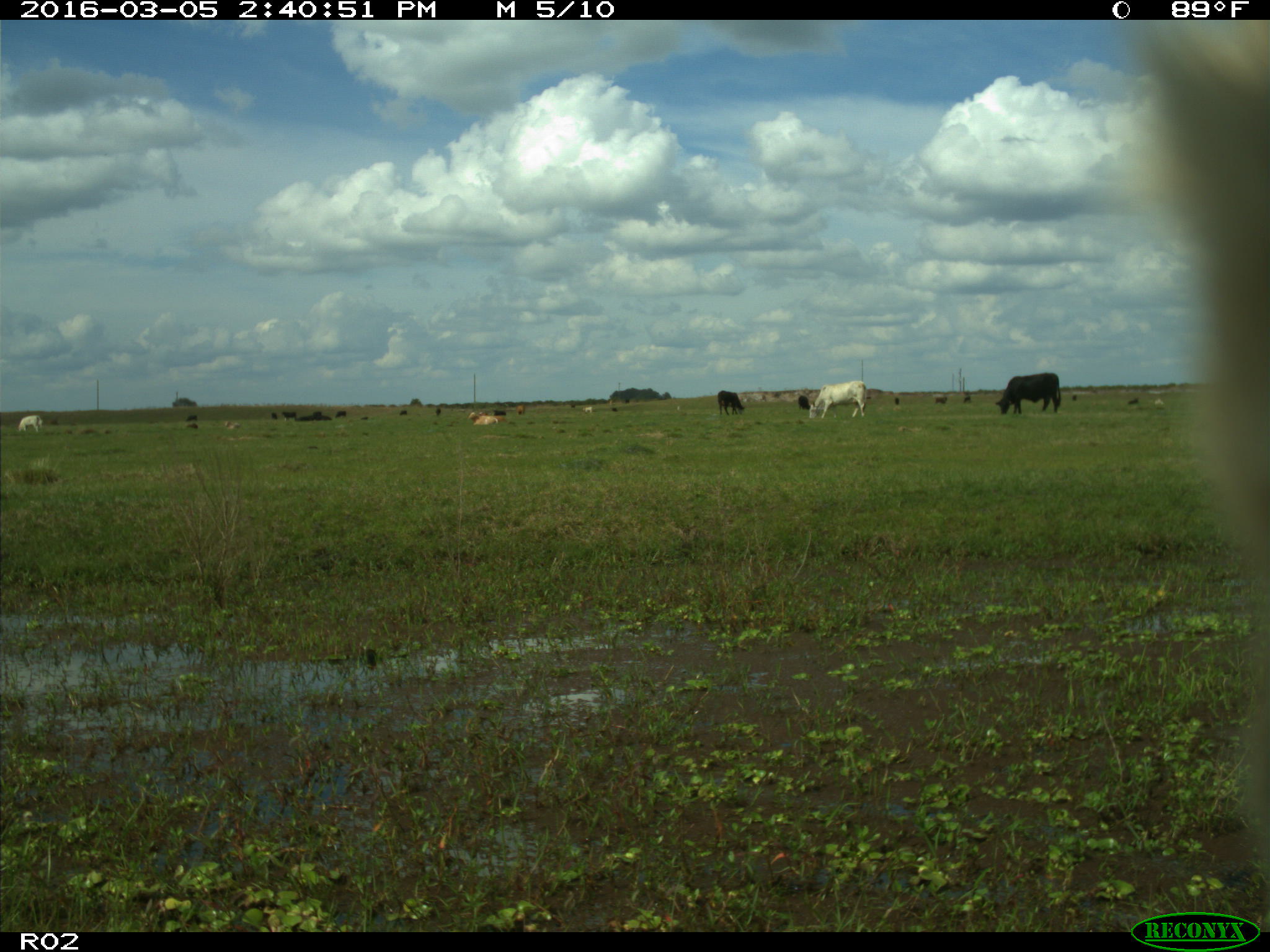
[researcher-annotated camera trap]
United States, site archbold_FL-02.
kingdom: Animalia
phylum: Chordata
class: Mammalia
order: Artiodactyla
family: Bovidae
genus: Bos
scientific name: Bos taurus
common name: domestic cow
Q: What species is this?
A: Bos taurus (domestic cow).